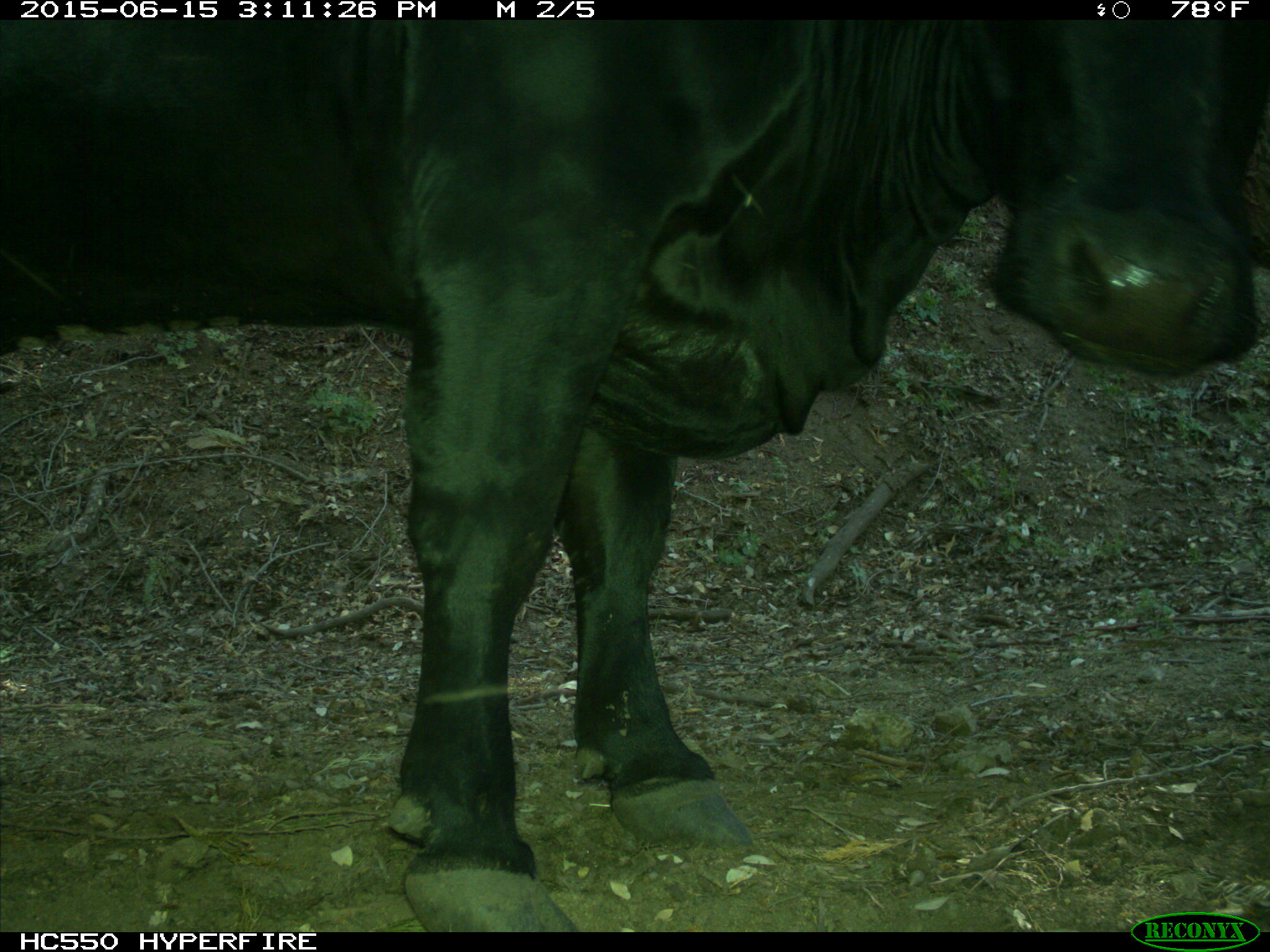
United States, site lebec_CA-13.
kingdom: Animalia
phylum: Chordata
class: Mammalia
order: Artiodactyla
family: Bovidae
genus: Bos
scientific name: Bos taurus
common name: domestic cow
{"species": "Bos taurus (domestic cow)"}